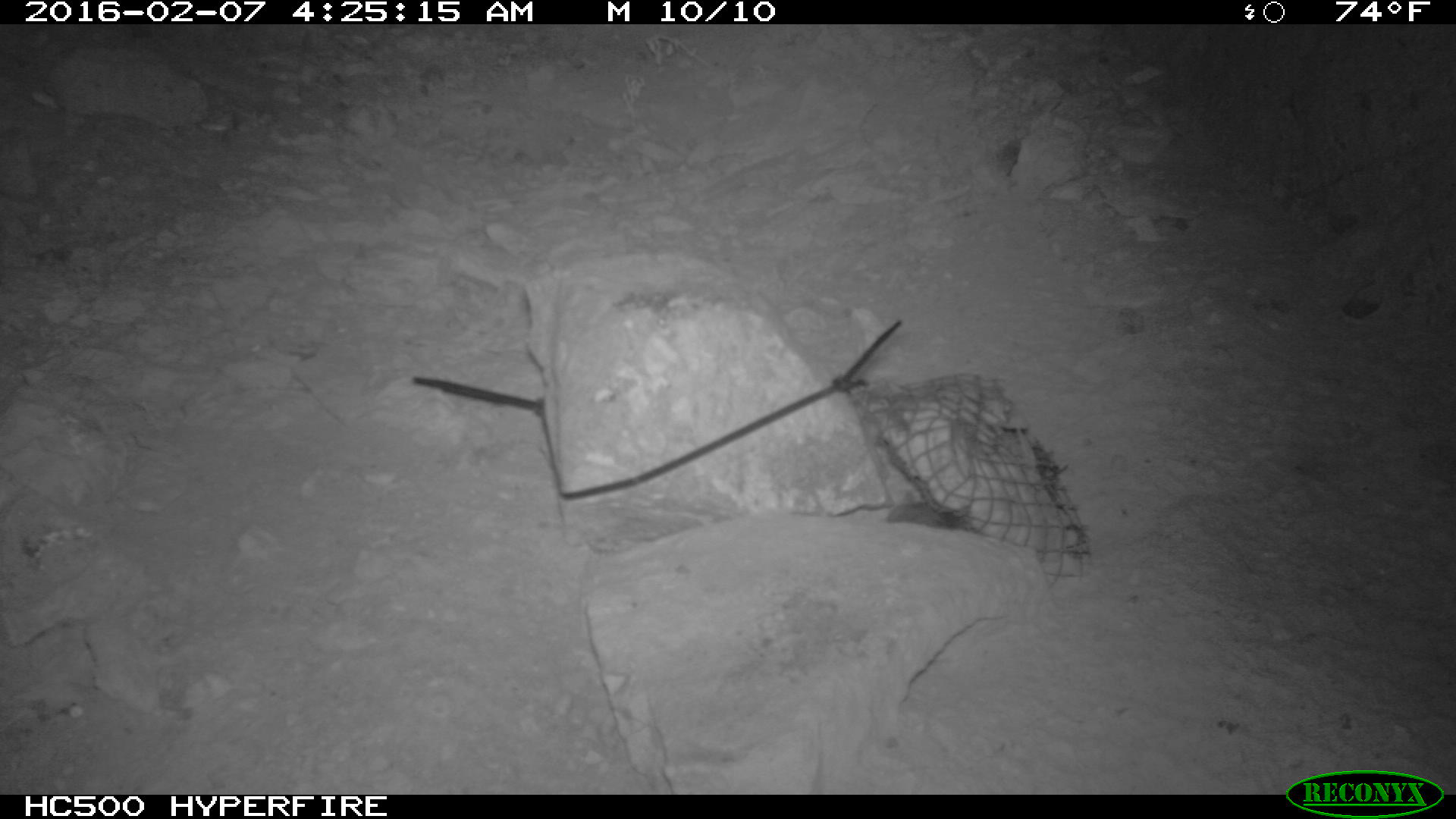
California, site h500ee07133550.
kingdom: Animalia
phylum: Chordata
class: Mammalia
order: Rodentia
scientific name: Rodentia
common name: rodent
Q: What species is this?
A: Rodent (Rodentia).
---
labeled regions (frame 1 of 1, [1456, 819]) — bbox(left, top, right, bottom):
rodent: bbox(884, 502, 954, 528)